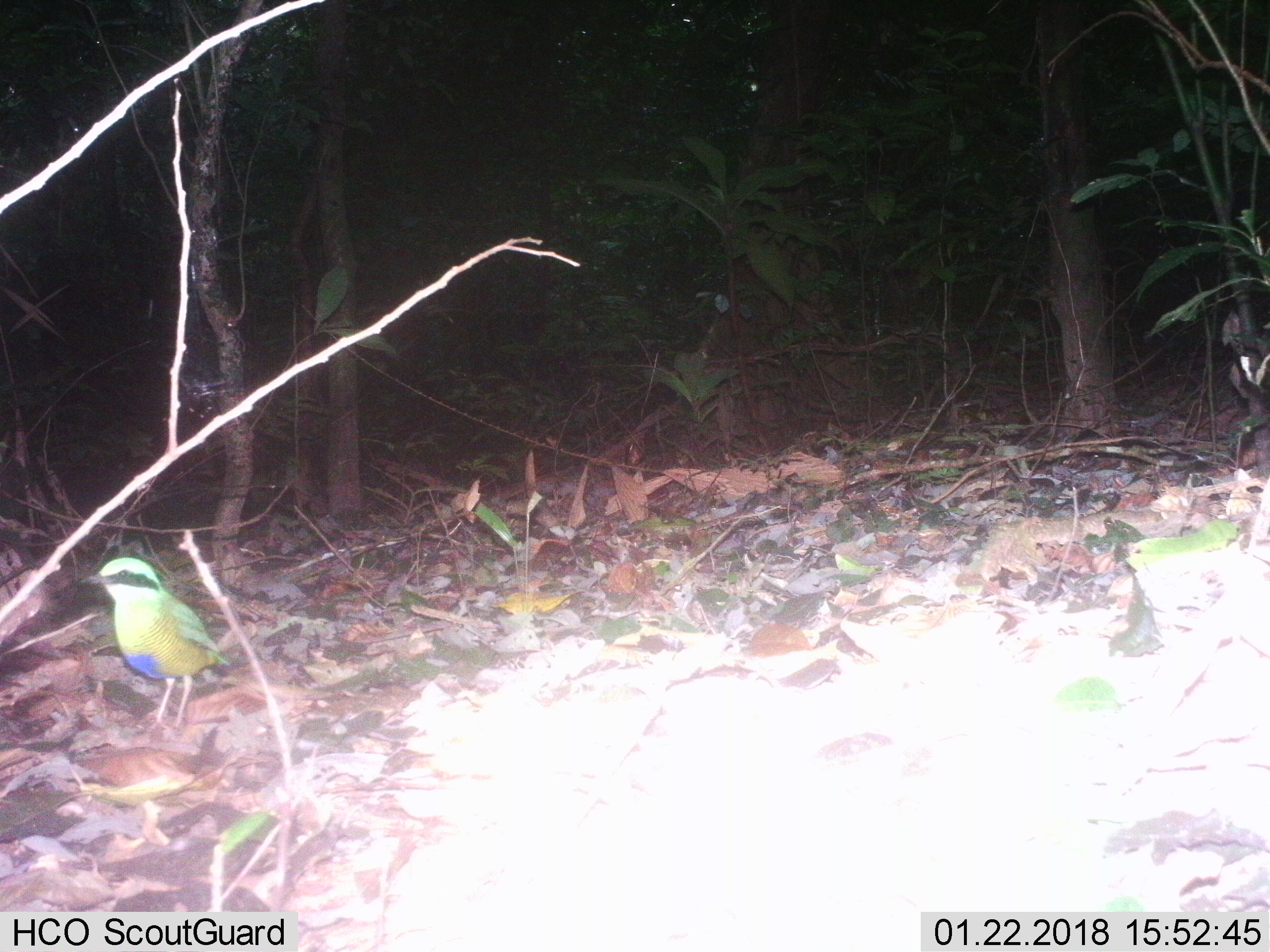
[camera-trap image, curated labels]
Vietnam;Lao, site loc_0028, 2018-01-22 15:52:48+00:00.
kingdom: Animalia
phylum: Chordata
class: Aves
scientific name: Aves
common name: bird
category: unidentified bird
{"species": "unidentified bird (bird) (Aves)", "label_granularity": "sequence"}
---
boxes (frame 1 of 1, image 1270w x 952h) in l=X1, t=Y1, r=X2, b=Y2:
unidentified bird: l=79, t=557, r=231, b=730